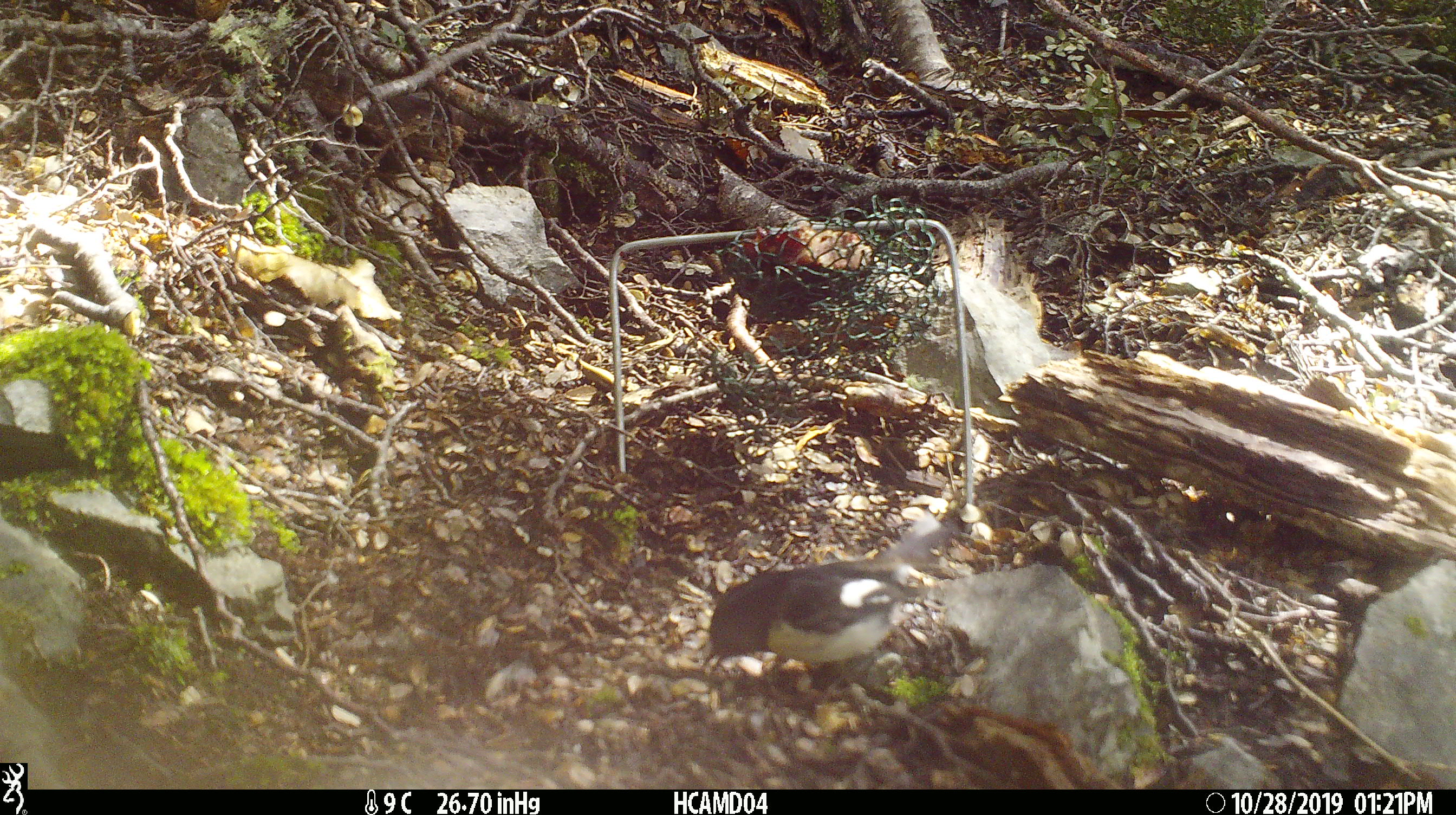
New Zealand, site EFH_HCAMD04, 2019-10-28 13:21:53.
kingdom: Animalia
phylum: Chordata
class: Aves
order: Passeriformes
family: Petroicidae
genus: Petroica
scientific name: Petroica macrocephala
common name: tomtit